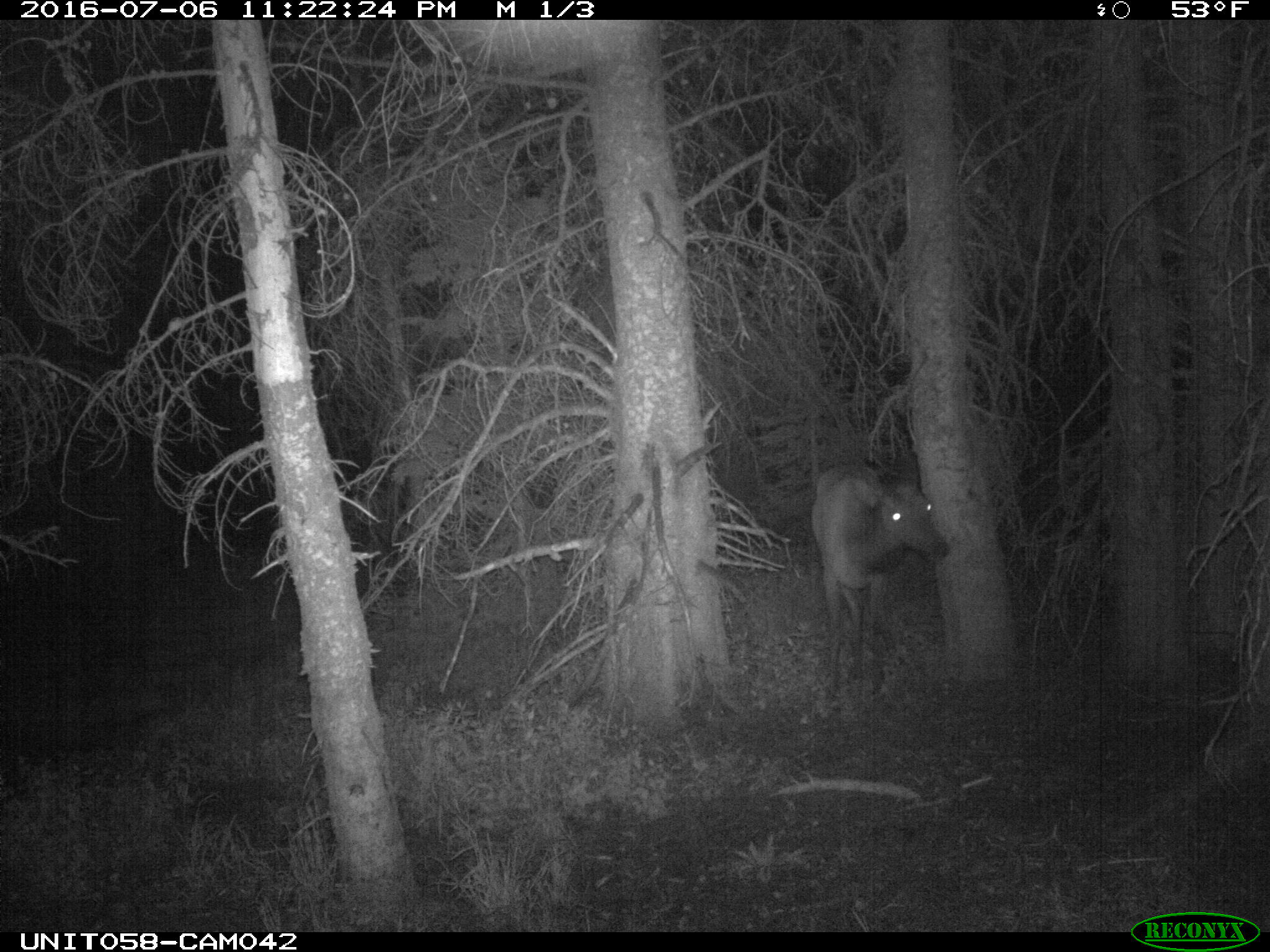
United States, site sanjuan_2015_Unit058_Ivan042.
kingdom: Animalia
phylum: Chordata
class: Mammalia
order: Artiodactyla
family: Cervidae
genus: Cervus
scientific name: Cervus elaphus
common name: red deer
Cervus elaphus (red deer).